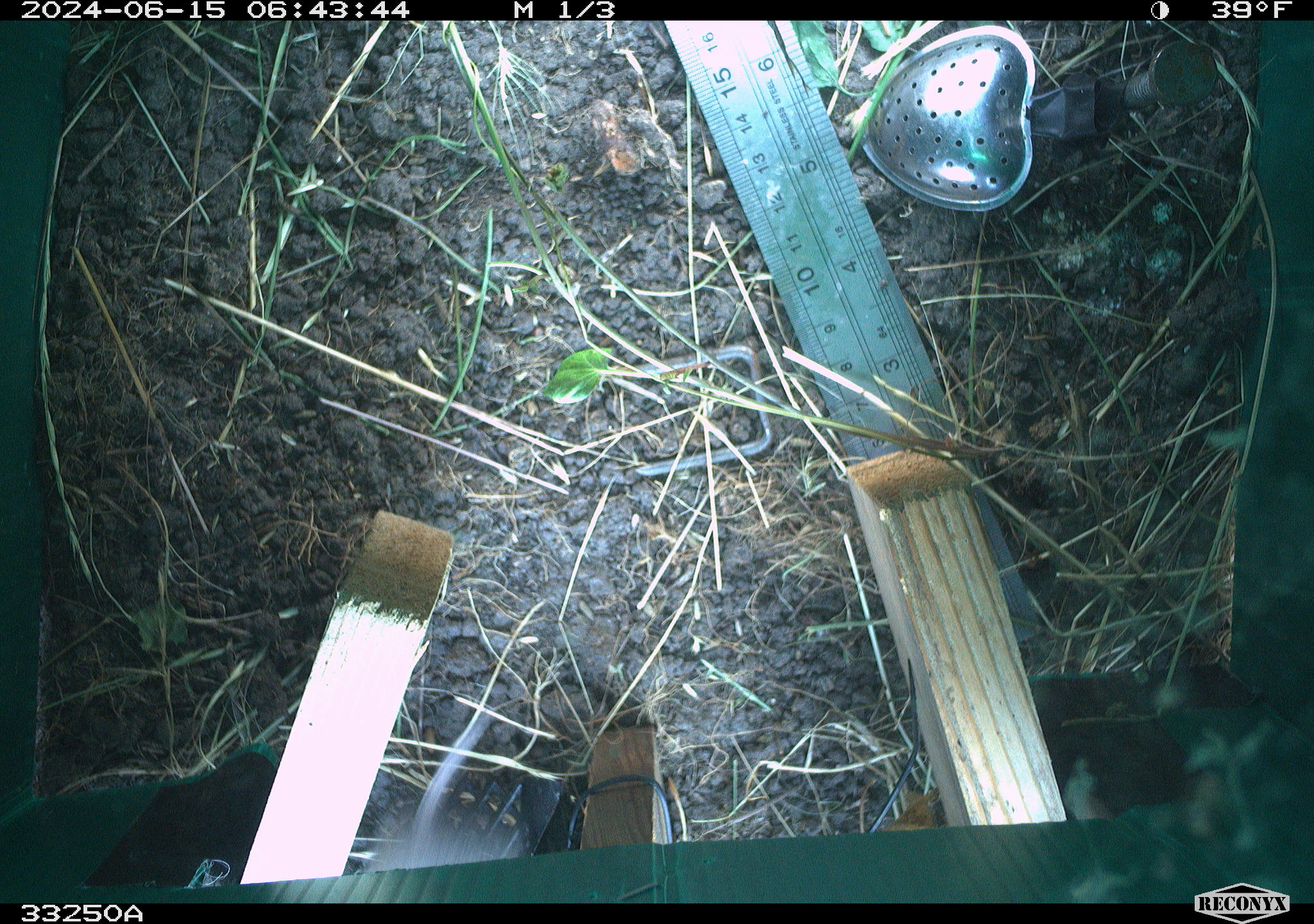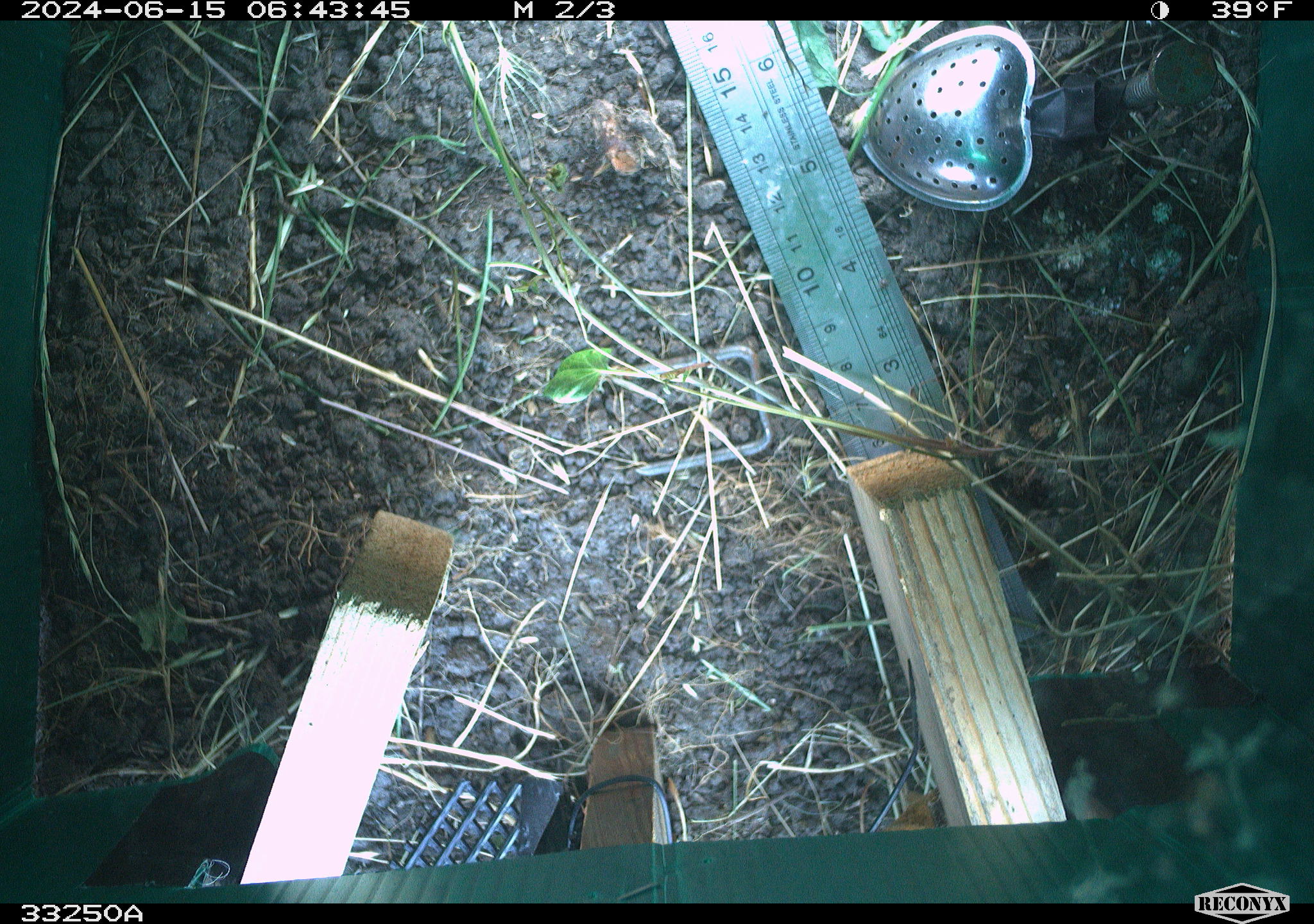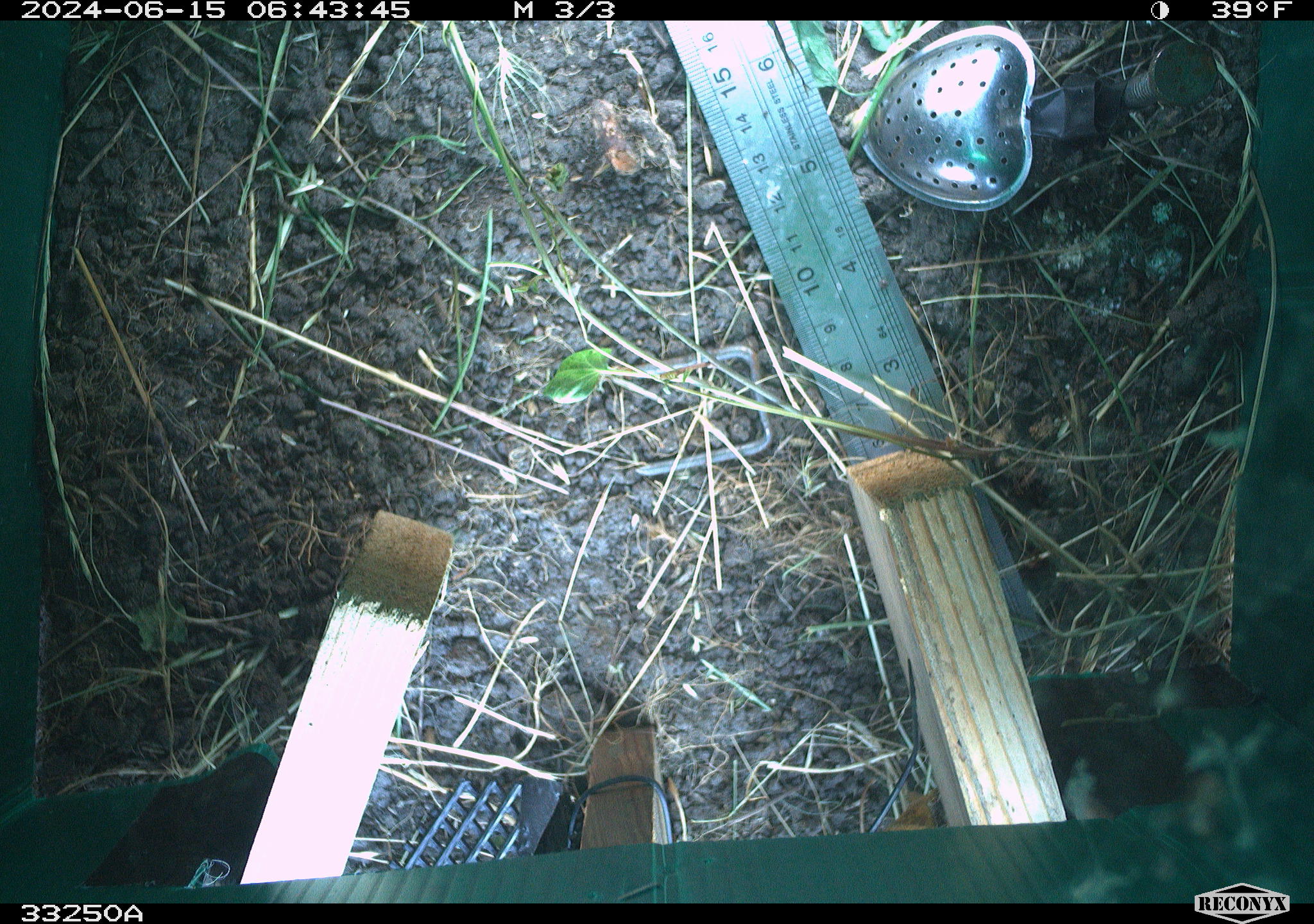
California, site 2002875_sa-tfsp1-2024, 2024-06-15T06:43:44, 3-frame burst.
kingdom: Animalia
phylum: Chordata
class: Mammalia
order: Rodentia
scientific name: Rodentia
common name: rodent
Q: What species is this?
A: Rodent (Rodentia).